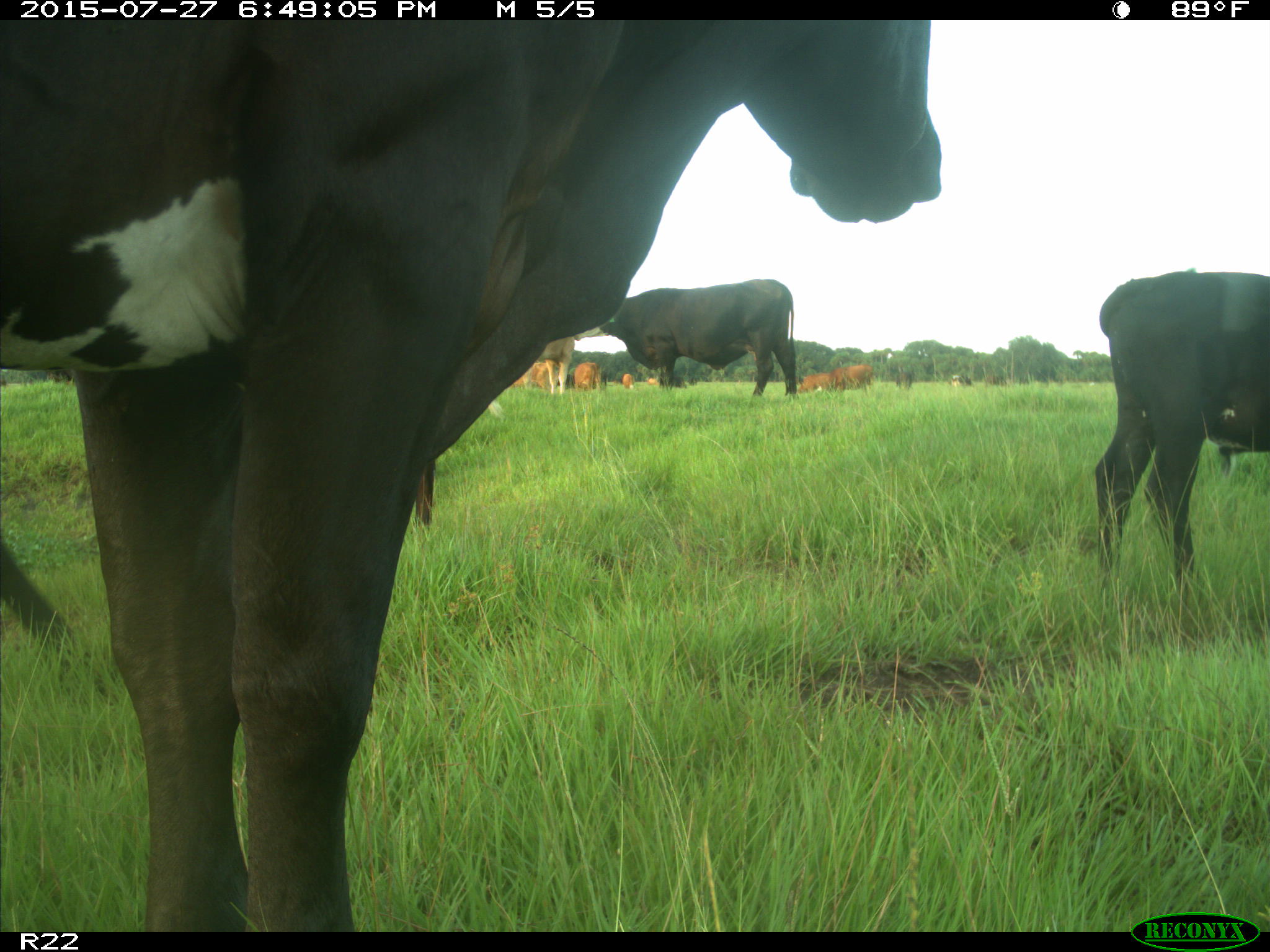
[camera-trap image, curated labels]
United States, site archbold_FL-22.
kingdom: Animalia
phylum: Chordata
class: Mammalia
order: Artiodactyla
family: Bovidae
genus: Bos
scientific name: Bos taurus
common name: domestic cow